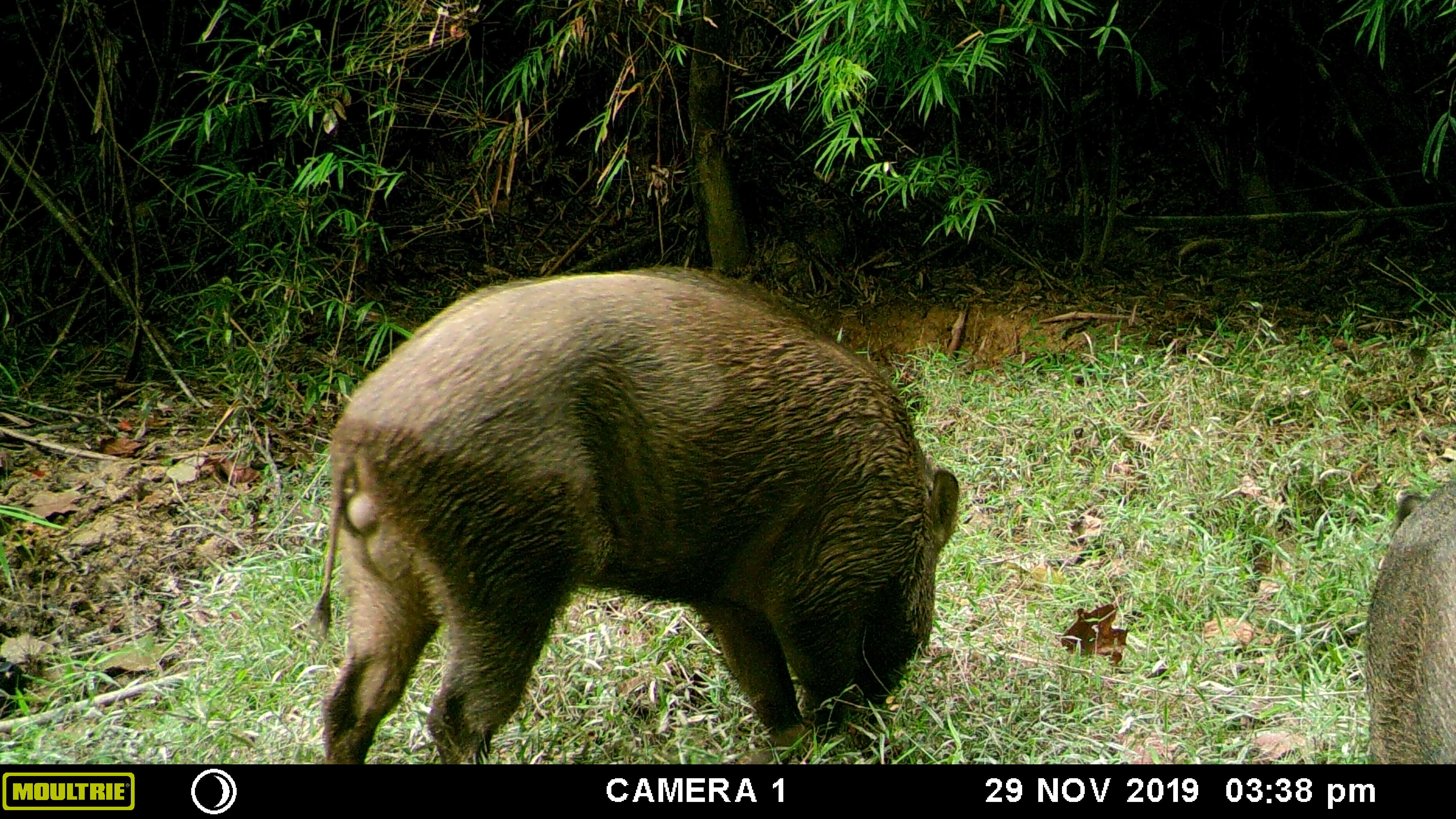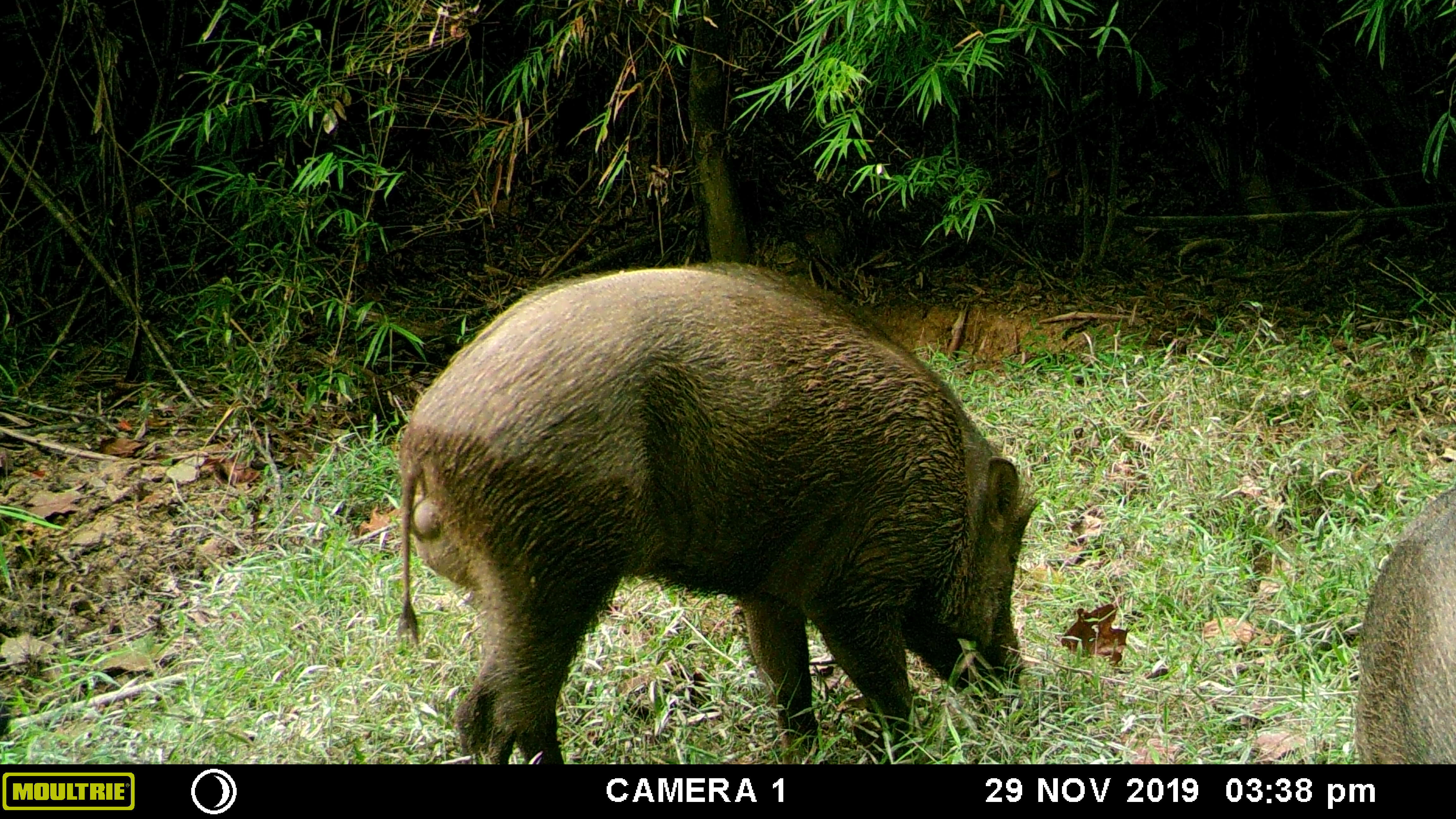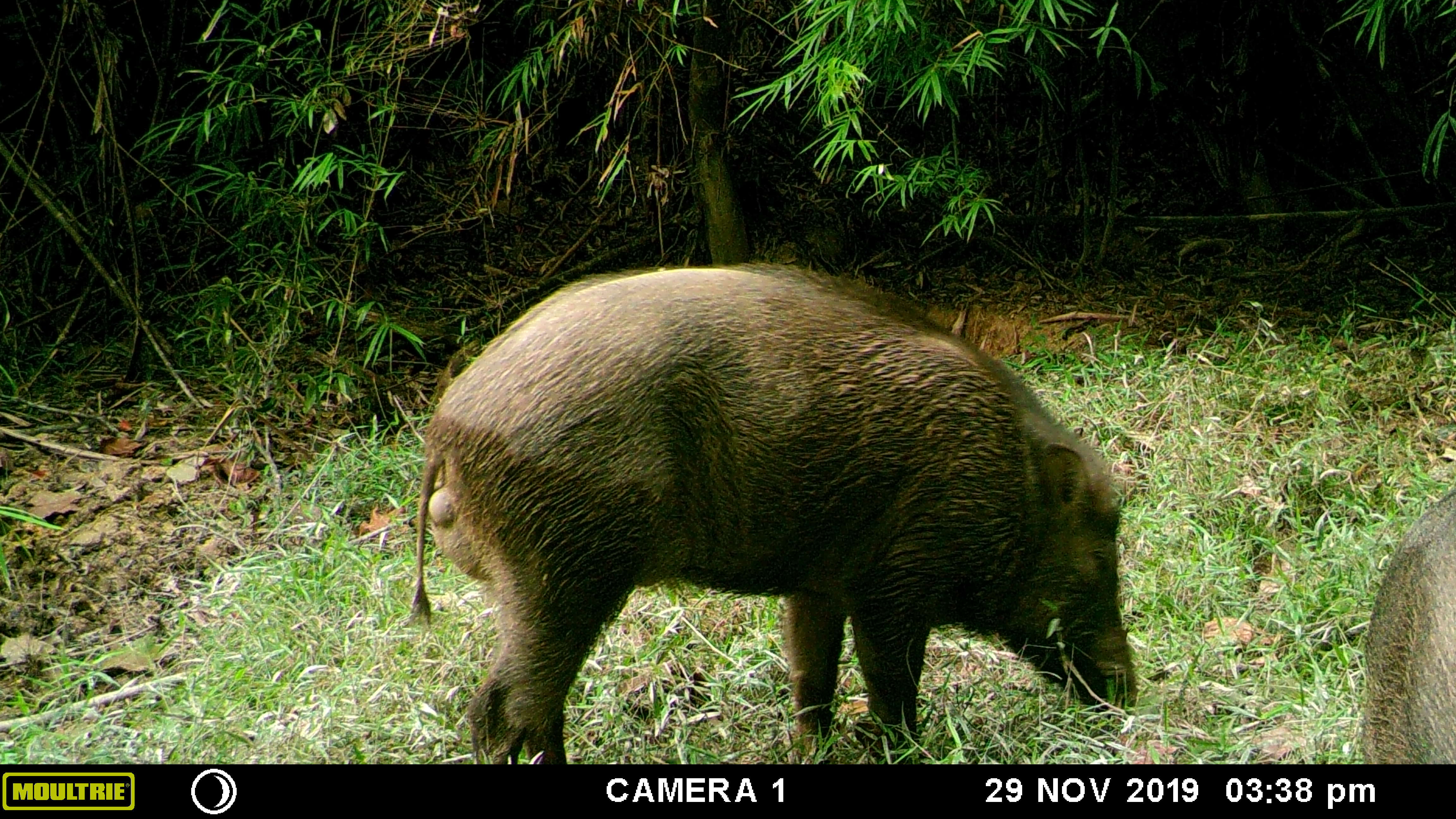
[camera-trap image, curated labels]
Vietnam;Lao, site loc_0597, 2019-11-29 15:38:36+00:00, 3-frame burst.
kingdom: Animalia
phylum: Chordata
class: Mammalia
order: Artiodactyla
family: Suidae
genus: Sus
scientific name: Sus scrofa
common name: eurasian wild pig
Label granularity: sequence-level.